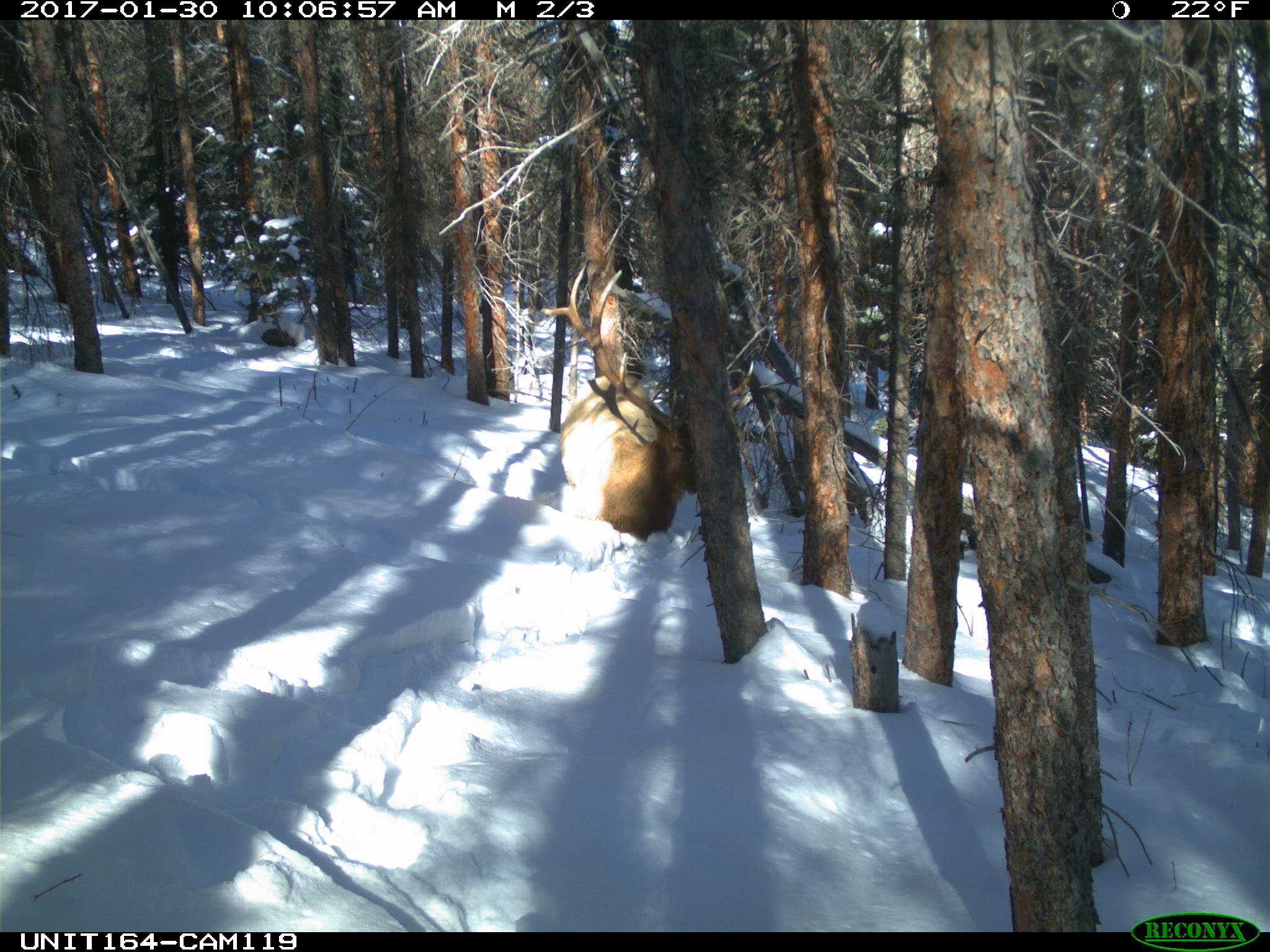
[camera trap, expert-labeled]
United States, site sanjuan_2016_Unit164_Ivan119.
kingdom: Animalia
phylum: Chordata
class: Mammalia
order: Artiodactyla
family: Cervidae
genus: Cervus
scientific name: Cervus elaphus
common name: red deer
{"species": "Cervus elaphus (red deer)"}